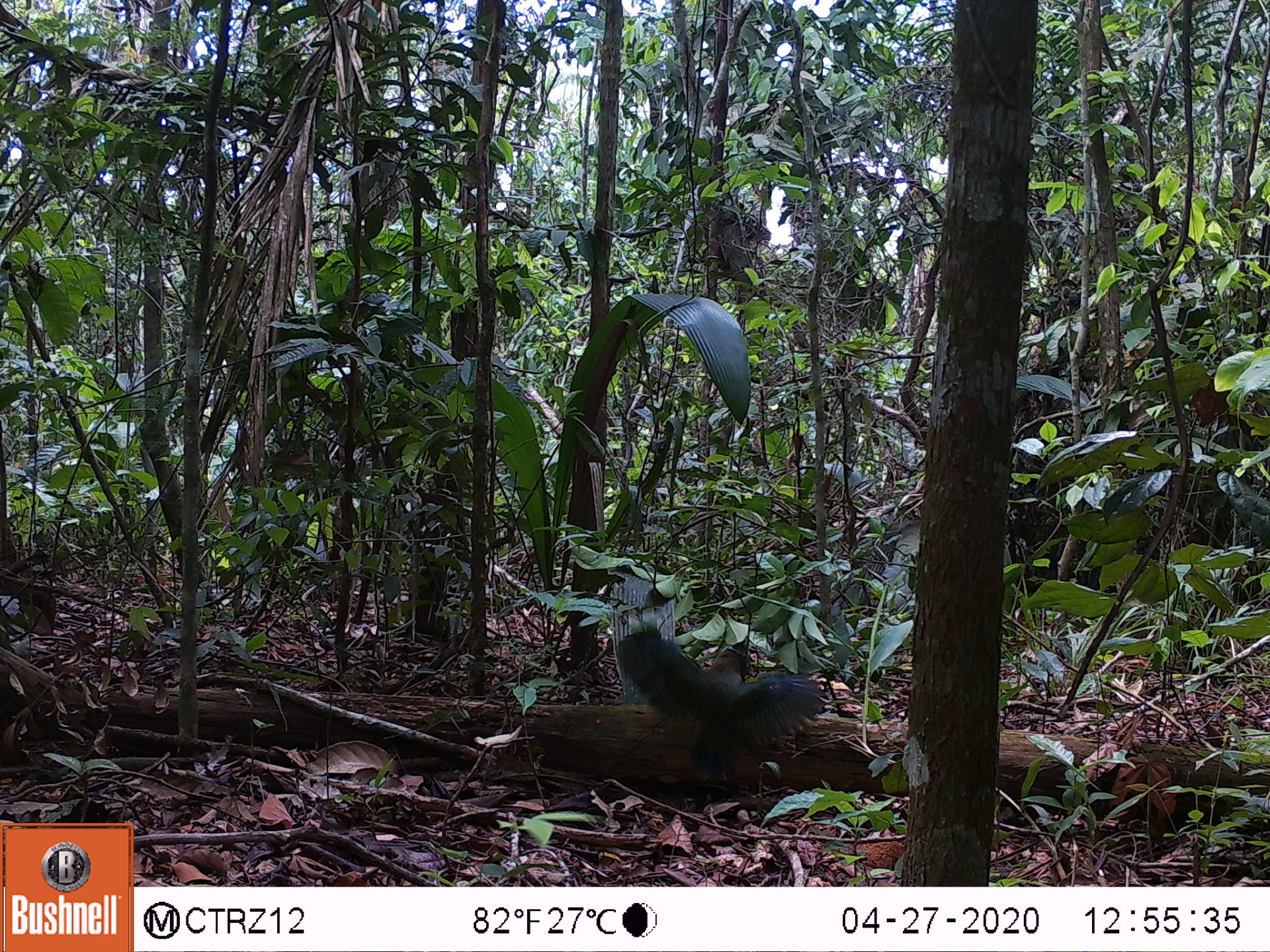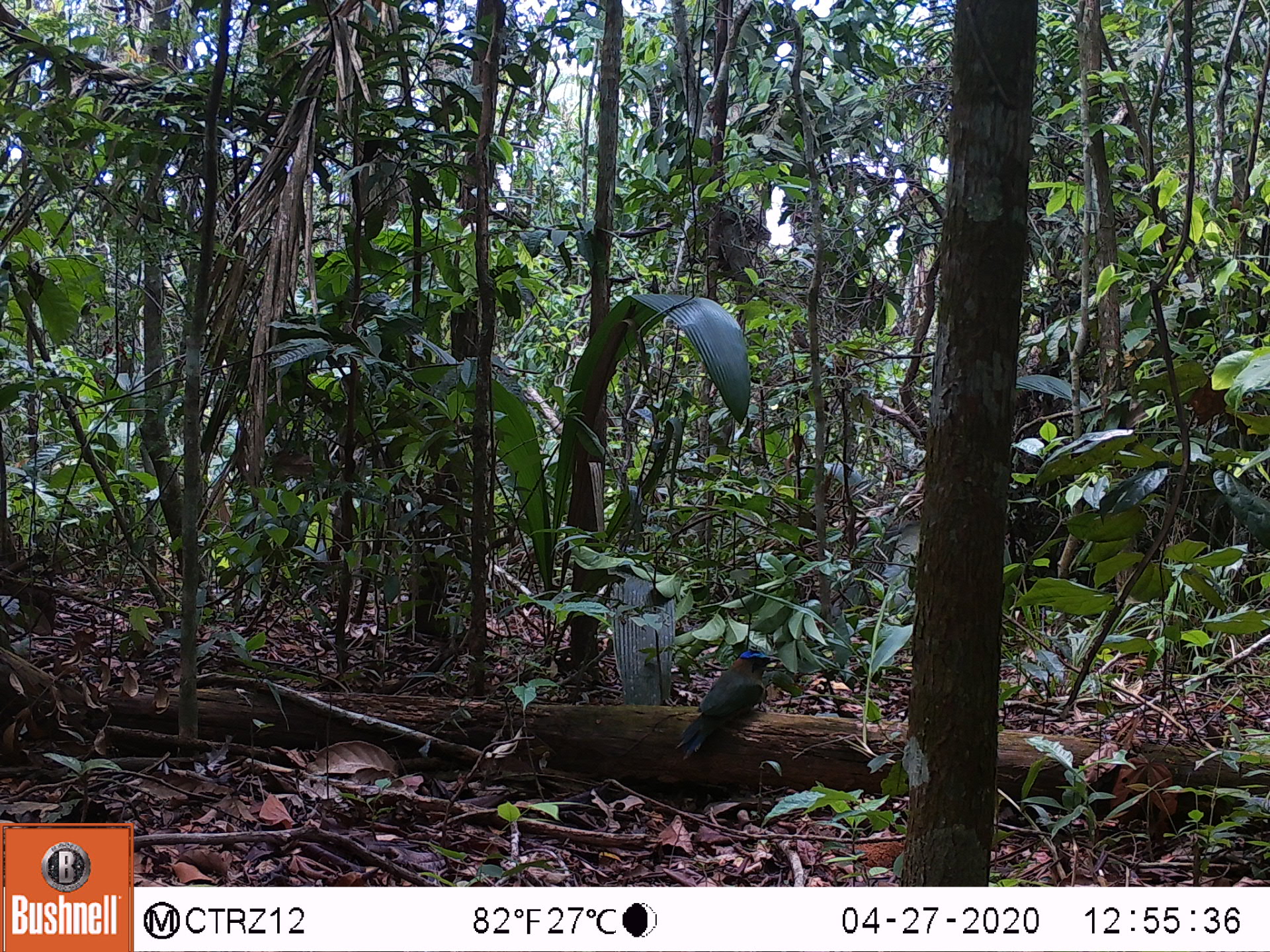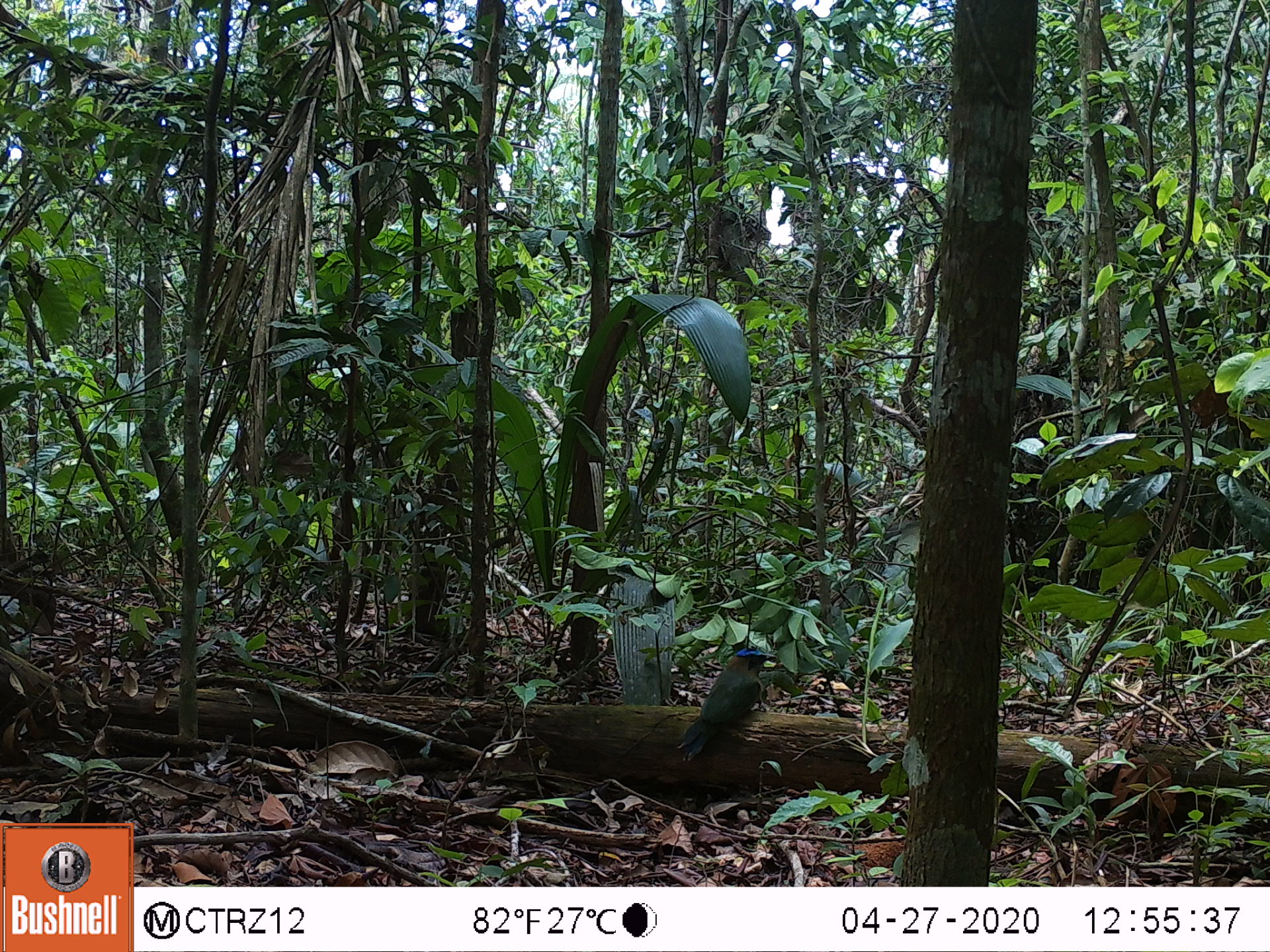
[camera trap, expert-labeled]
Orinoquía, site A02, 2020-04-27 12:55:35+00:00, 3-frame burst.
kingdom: Animalia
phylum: Chordata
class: Aves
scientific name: Aves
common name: bird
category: unknown bird